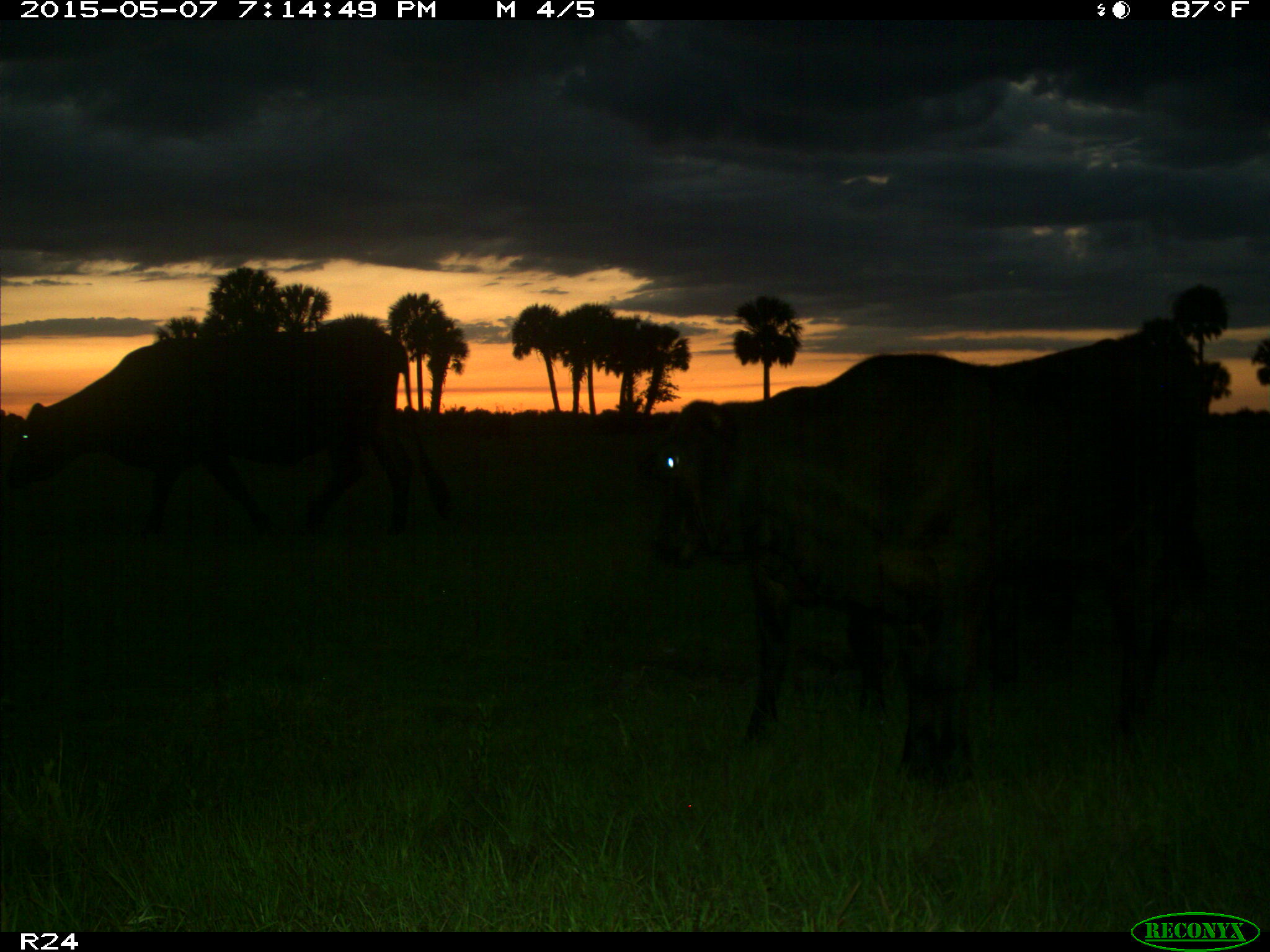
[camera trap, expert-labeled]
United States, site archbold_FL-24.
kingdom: Animalia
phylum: Chordata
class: Mammalia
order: Artiodactyla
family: Bovidae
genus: Bos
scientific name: Bos taurus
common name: domestic cow